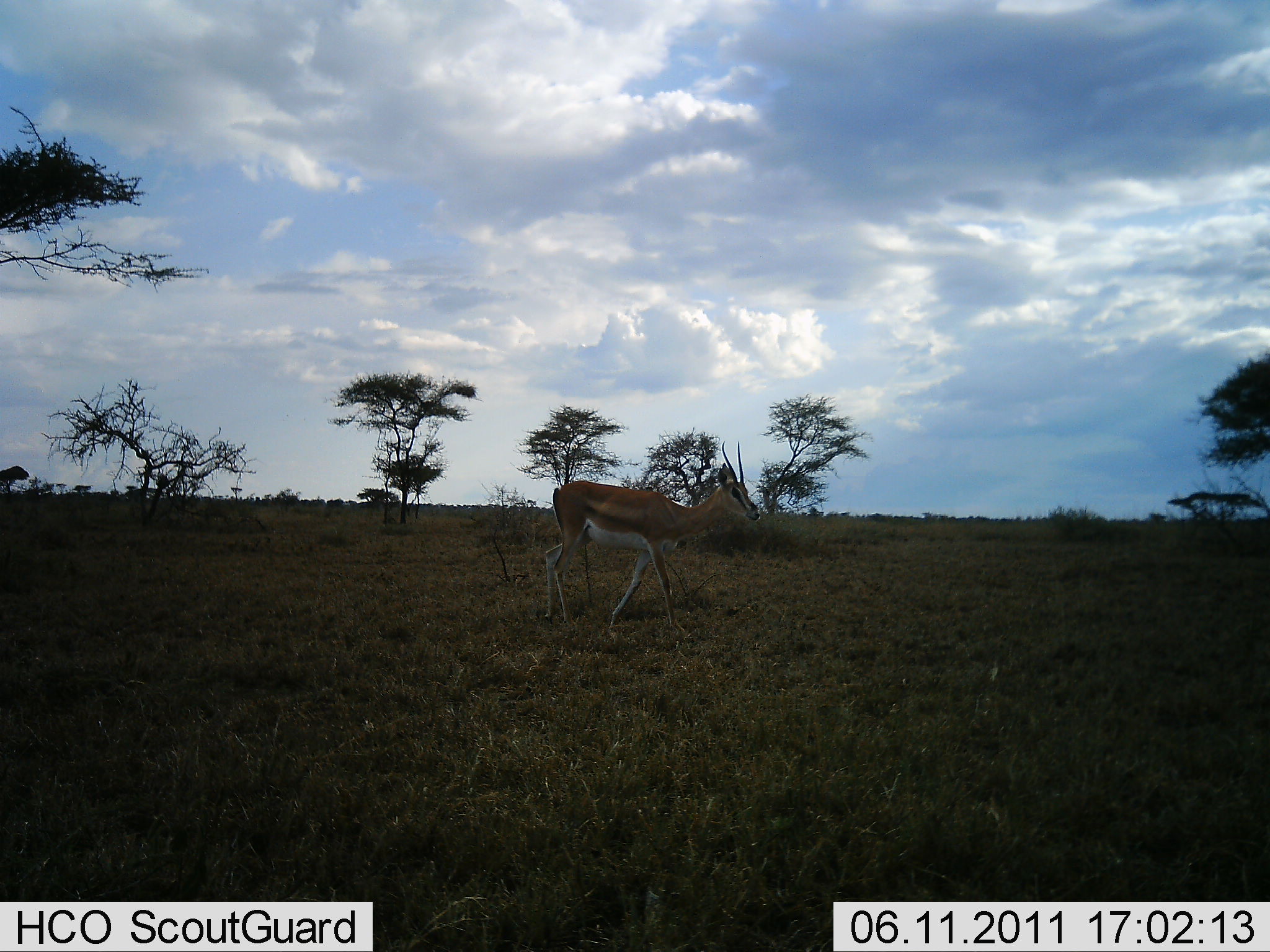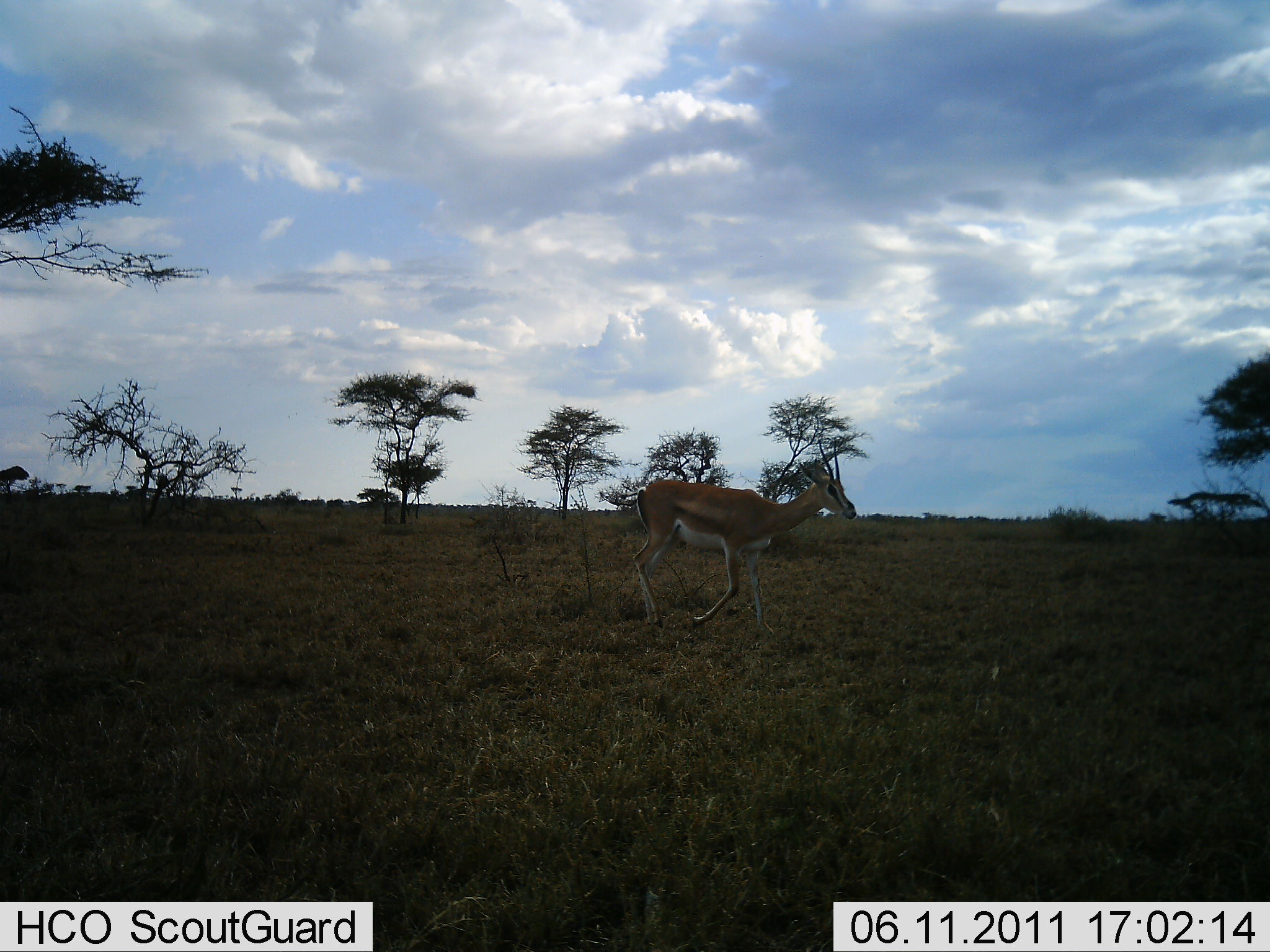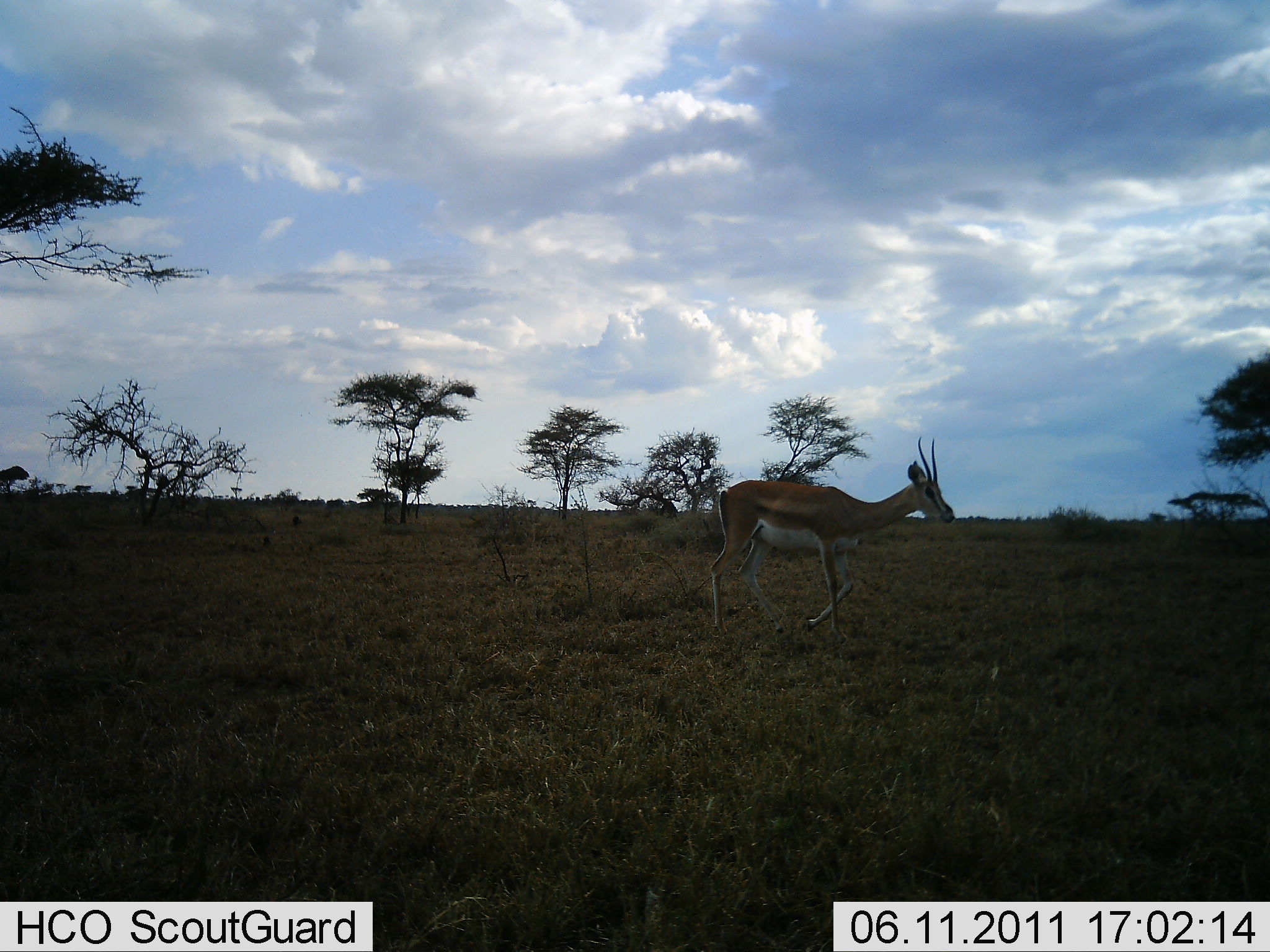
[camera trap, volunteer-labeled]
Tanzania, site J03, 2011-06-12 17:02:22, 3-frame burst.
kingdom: Animalia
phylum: Chordata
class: Mammalia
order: Artiodactyla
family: Bovidae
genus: Nanger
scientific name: Nanger granti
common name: grant's gazelle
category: gazellegrants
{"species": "gazellegrants (grant's gazelle) (Nanger granti)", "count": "1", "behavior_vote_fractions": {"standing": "0%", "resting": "0%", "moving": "100%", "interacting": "0%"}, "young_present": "0%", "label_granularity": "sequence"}